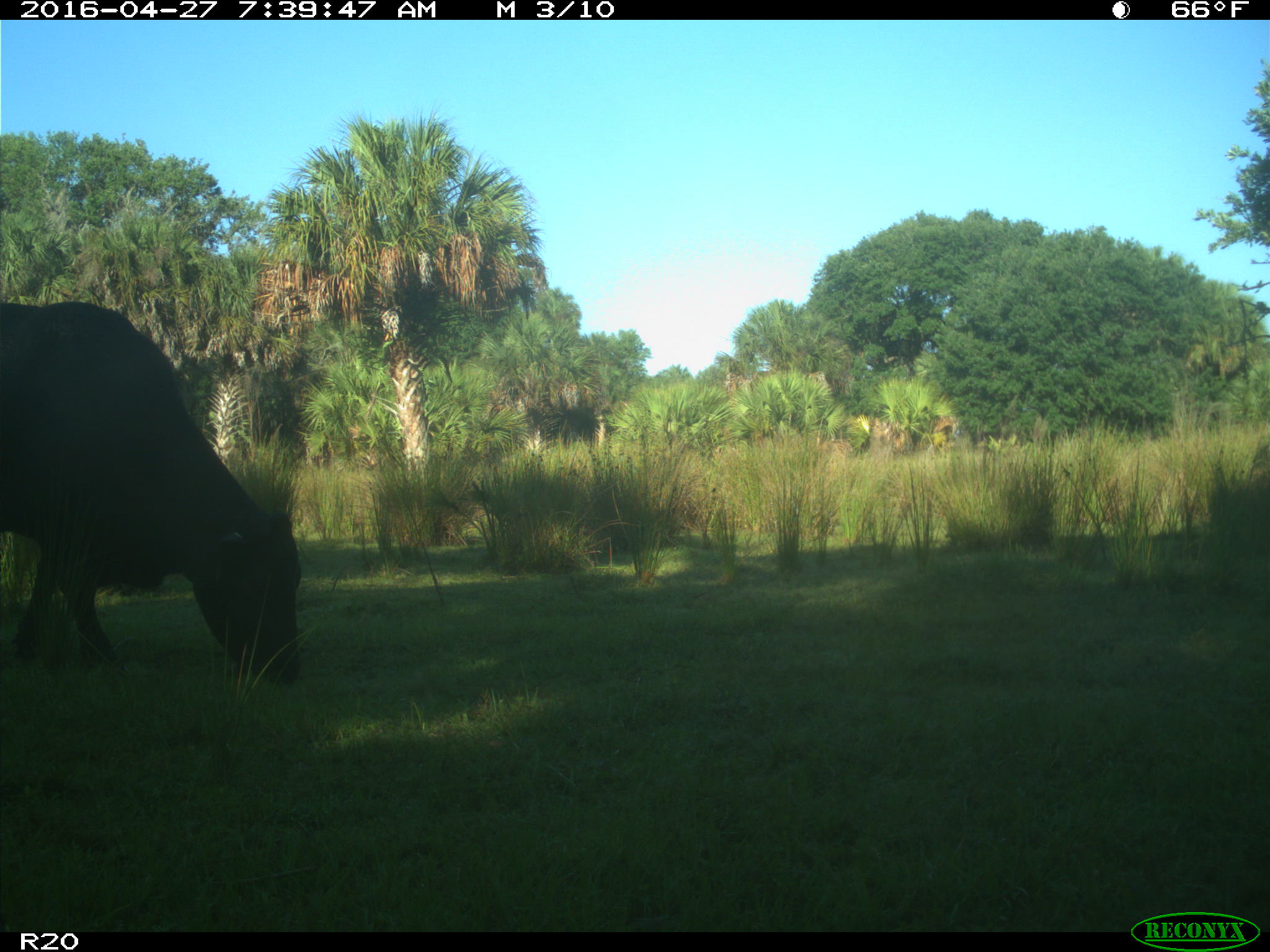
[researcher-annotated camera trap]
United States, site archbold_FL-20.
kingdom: Animalia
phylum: Chordata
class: Mammalia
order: Artiodactyla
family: Bovidae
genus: Bos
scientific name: Bos taurus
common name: domestic cow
Bos taurus (domestic cow).